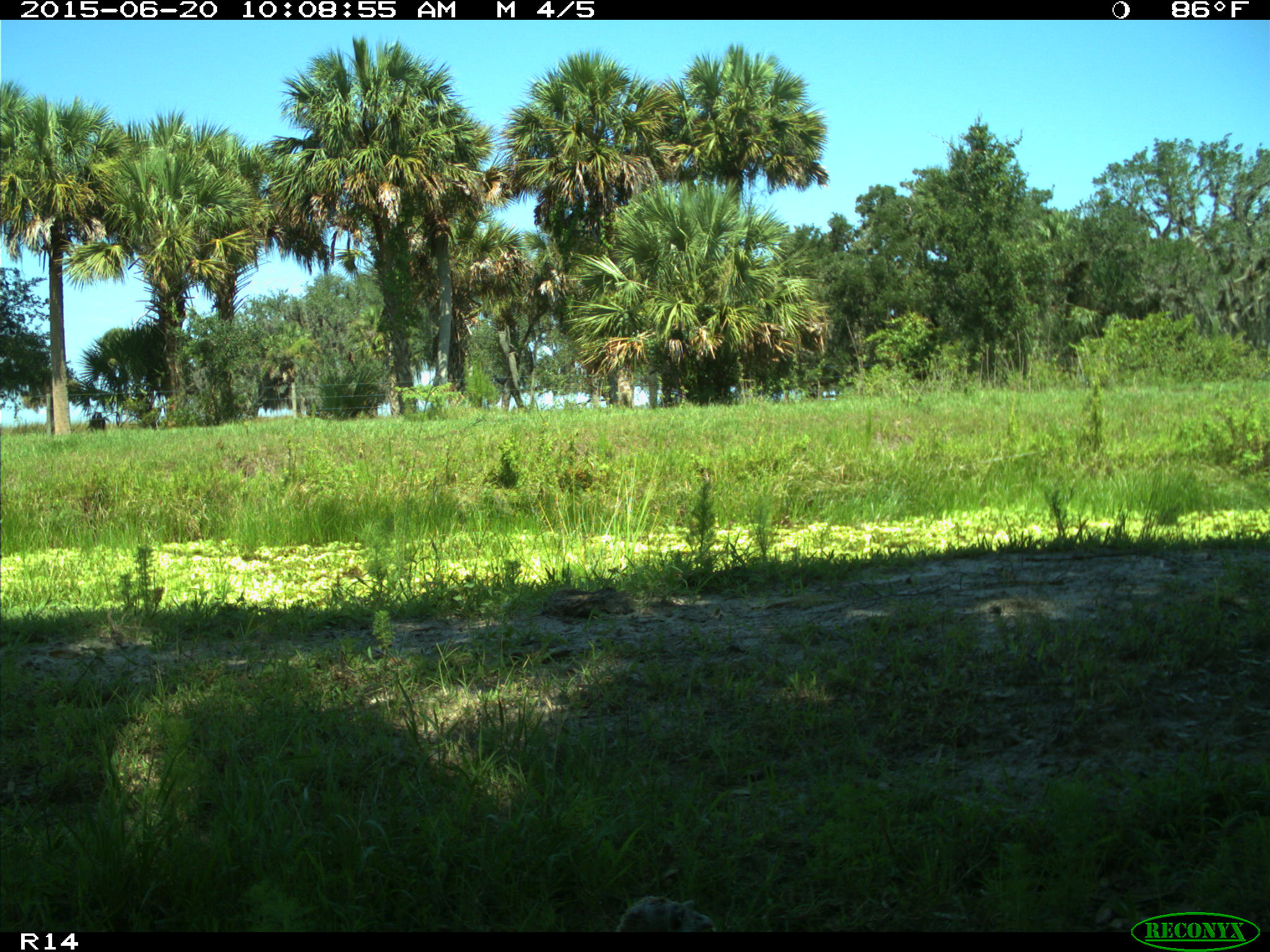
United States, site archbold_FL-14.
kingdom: Animalia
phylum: Chordata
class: Aves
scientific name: Aves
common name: birds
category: unidentified bird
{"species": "unidentified bird (birds) (Aves)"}